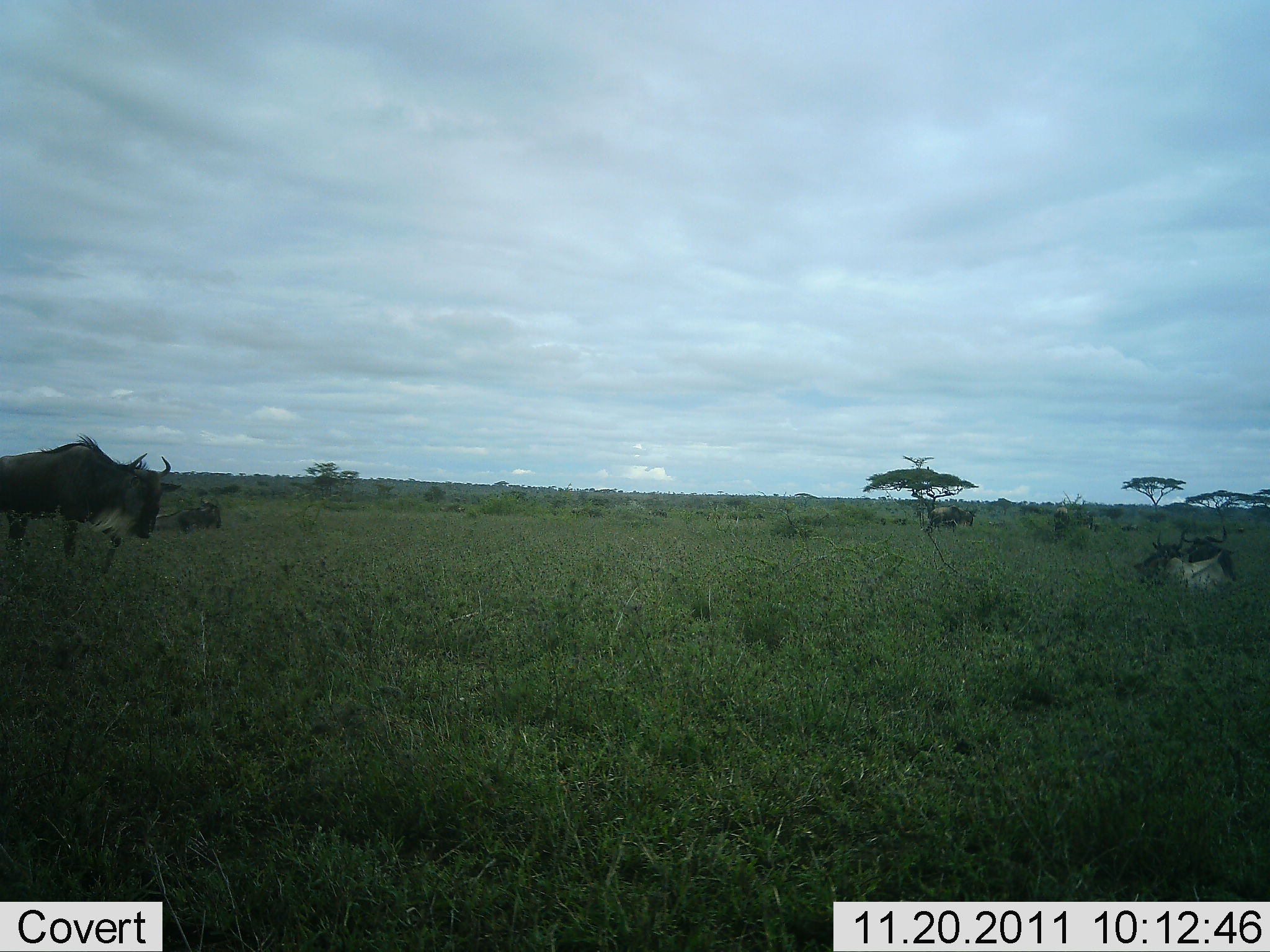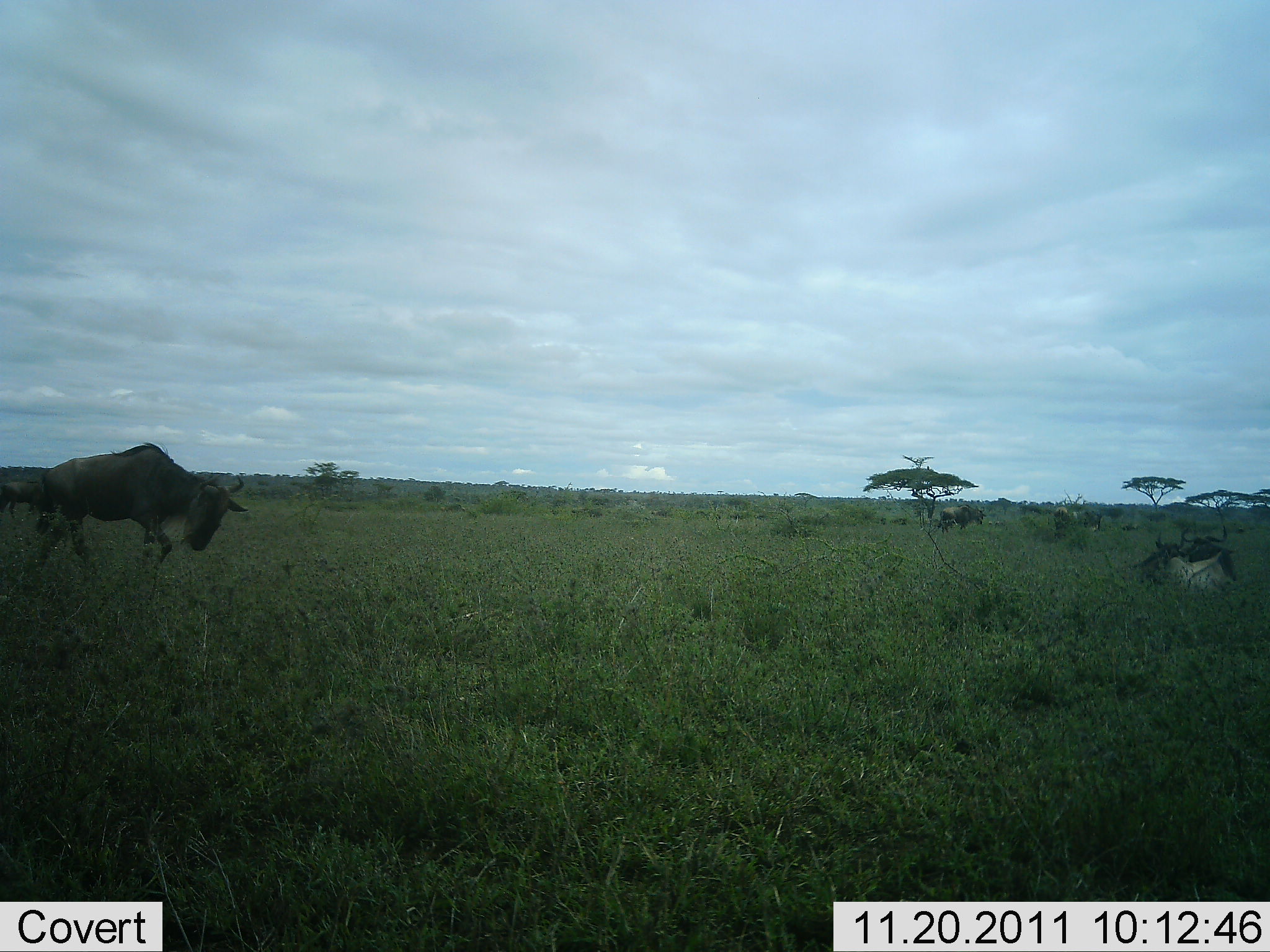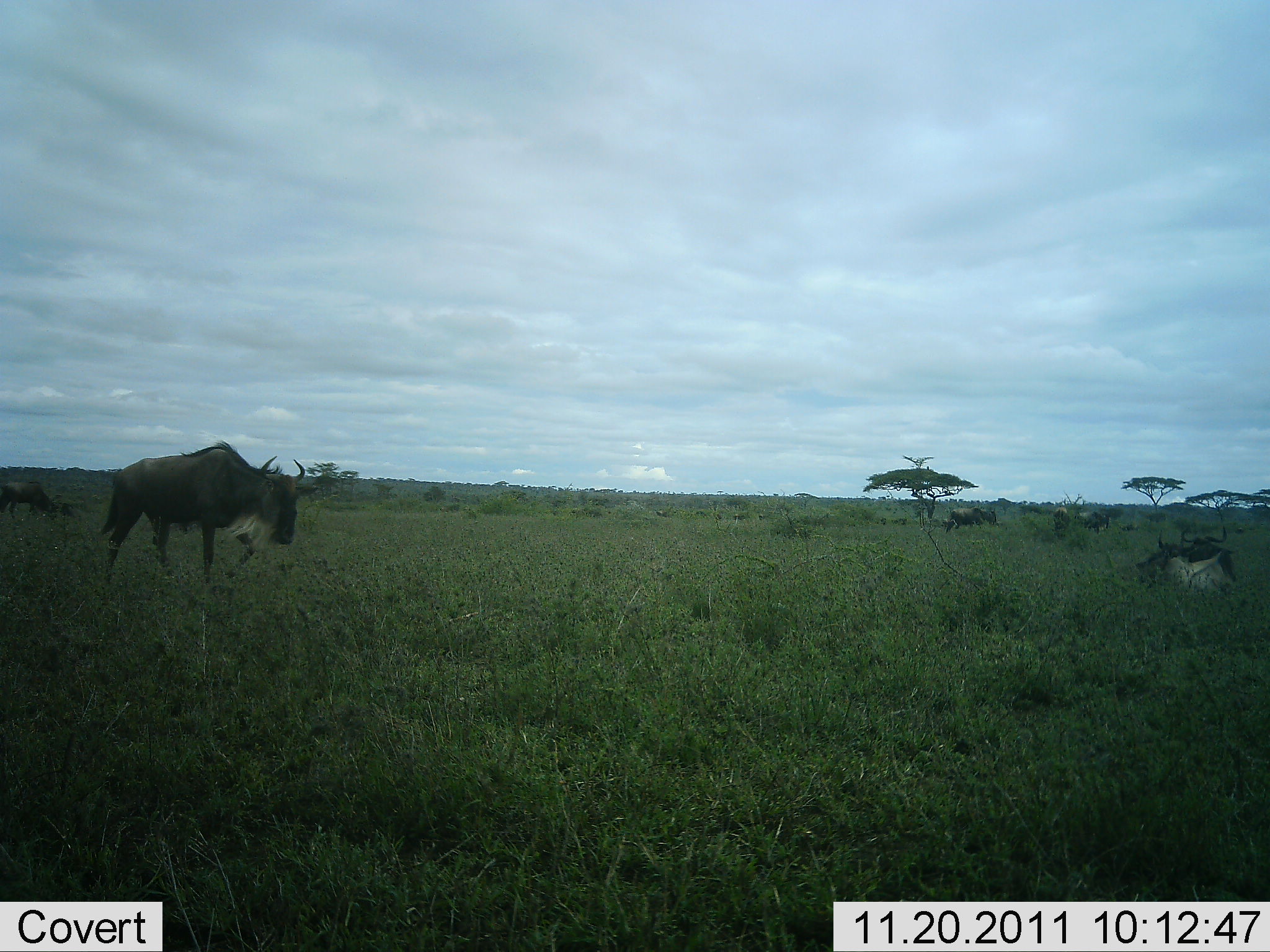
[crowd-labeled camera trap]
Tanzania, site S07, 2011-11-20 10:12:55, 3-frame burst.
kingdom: Animalia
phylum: Chordata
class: Mammalia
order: Artiodactyla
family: Bovidae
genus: Connochaetes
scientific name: Connochaetes taurinus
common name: blue wildebeest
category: wildebeest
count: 5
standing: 21%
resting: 57%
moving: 100%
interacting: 0%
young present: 0%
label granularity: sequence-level